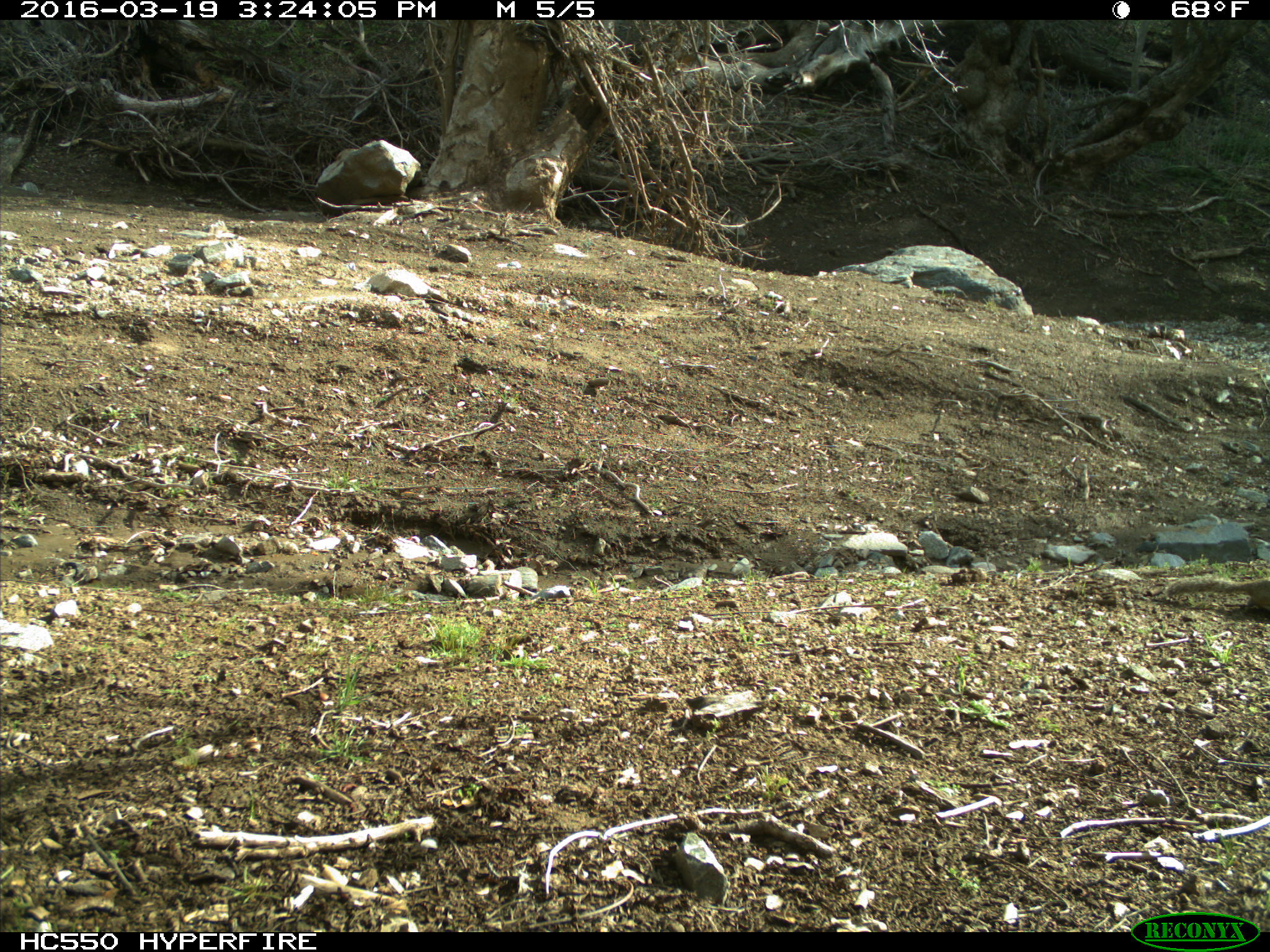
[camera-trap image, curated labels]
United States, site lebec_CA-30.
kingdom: Animalia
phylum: Chordata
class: Mammalia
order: Rodentia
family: Sciuridae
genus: Otospermophilus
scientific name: Otospermophilus beecheyi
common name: california ground squirrel